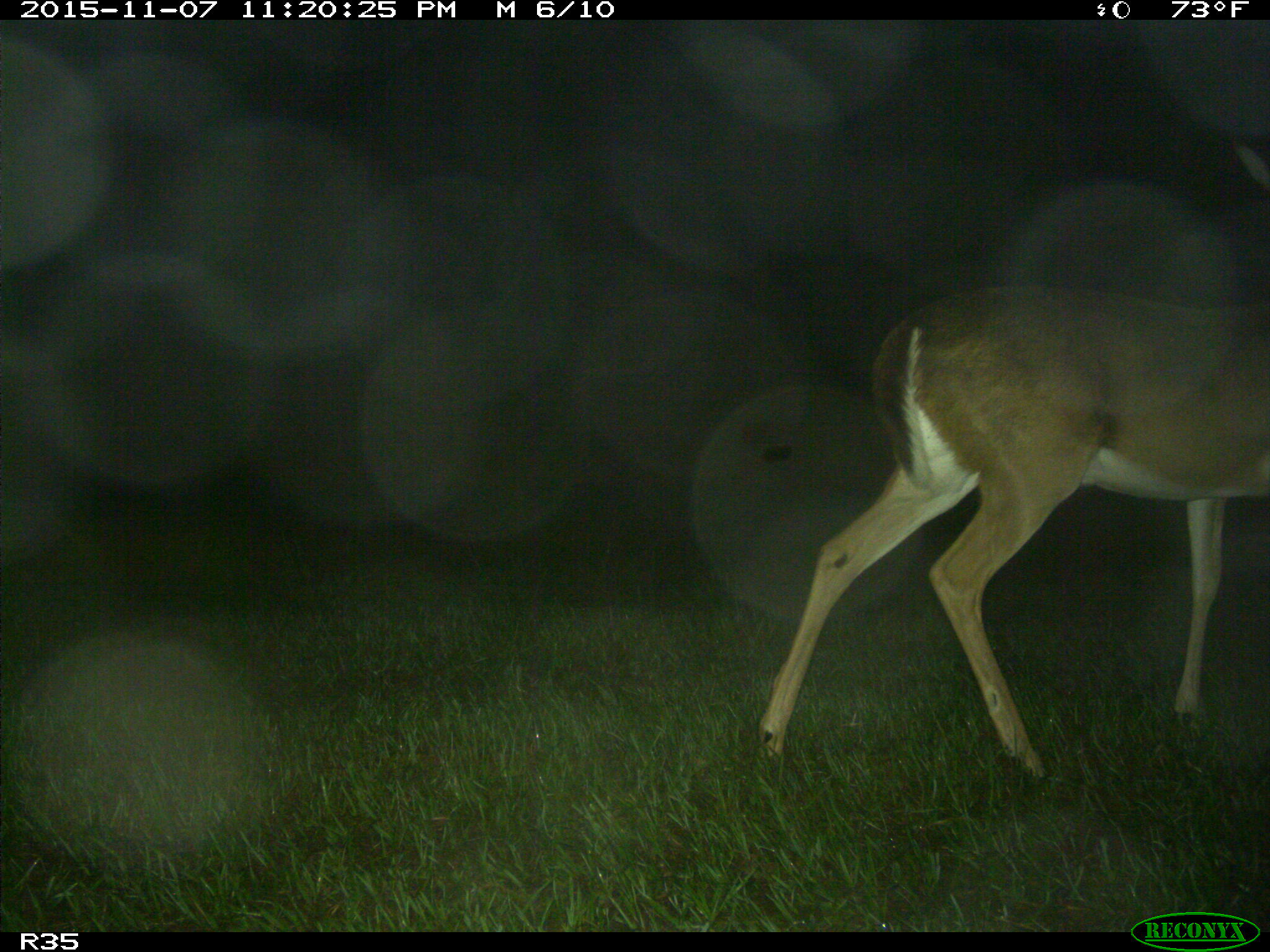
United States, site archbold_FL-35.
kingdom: Animalia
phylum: Chordata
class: Mammalia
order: Artiodactyla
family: Cervidae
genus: Odocoileus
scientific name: Odocoileus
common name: deer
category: unidentified deer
Unidentified deer (deer) (Odocoileus).